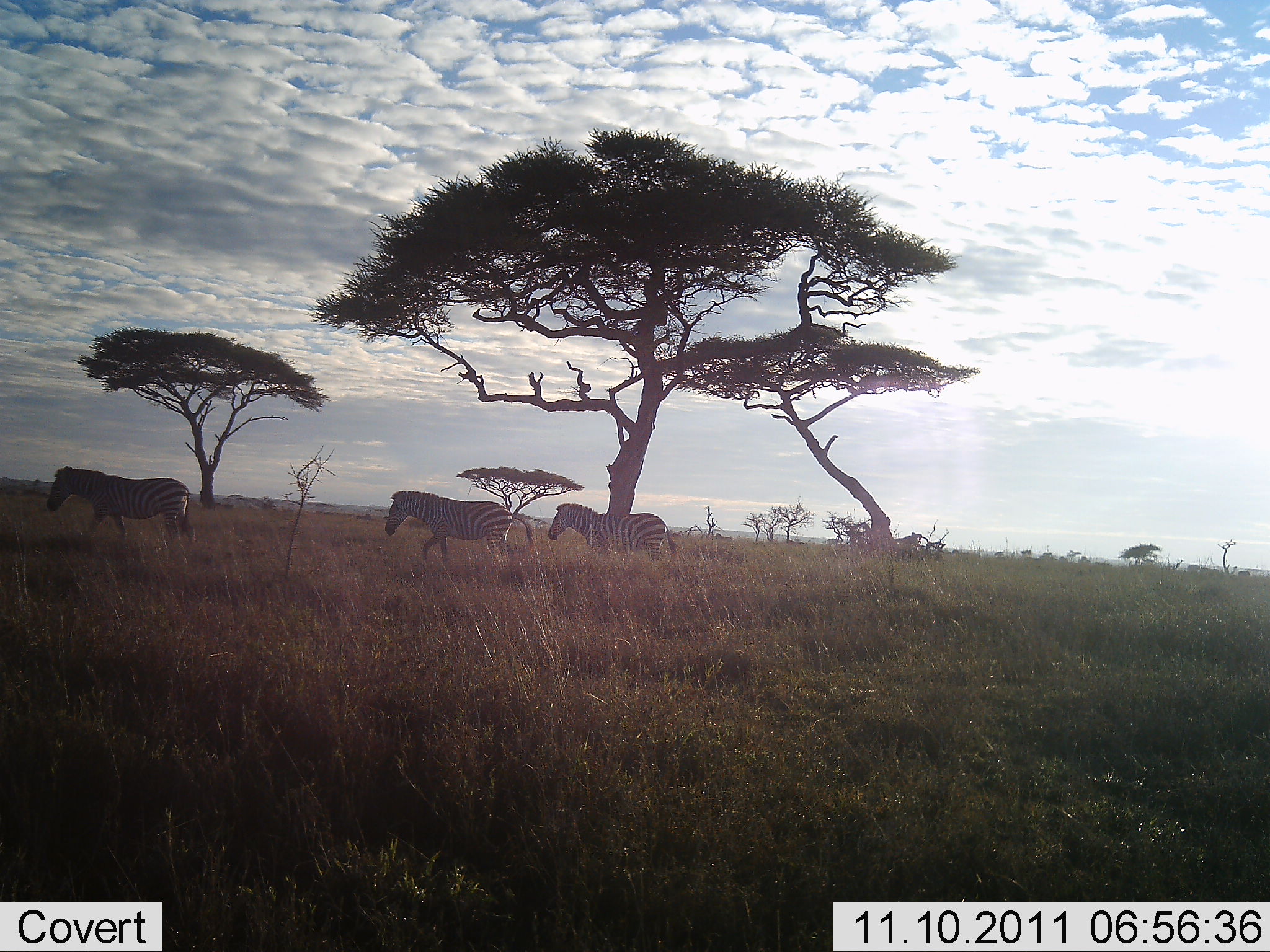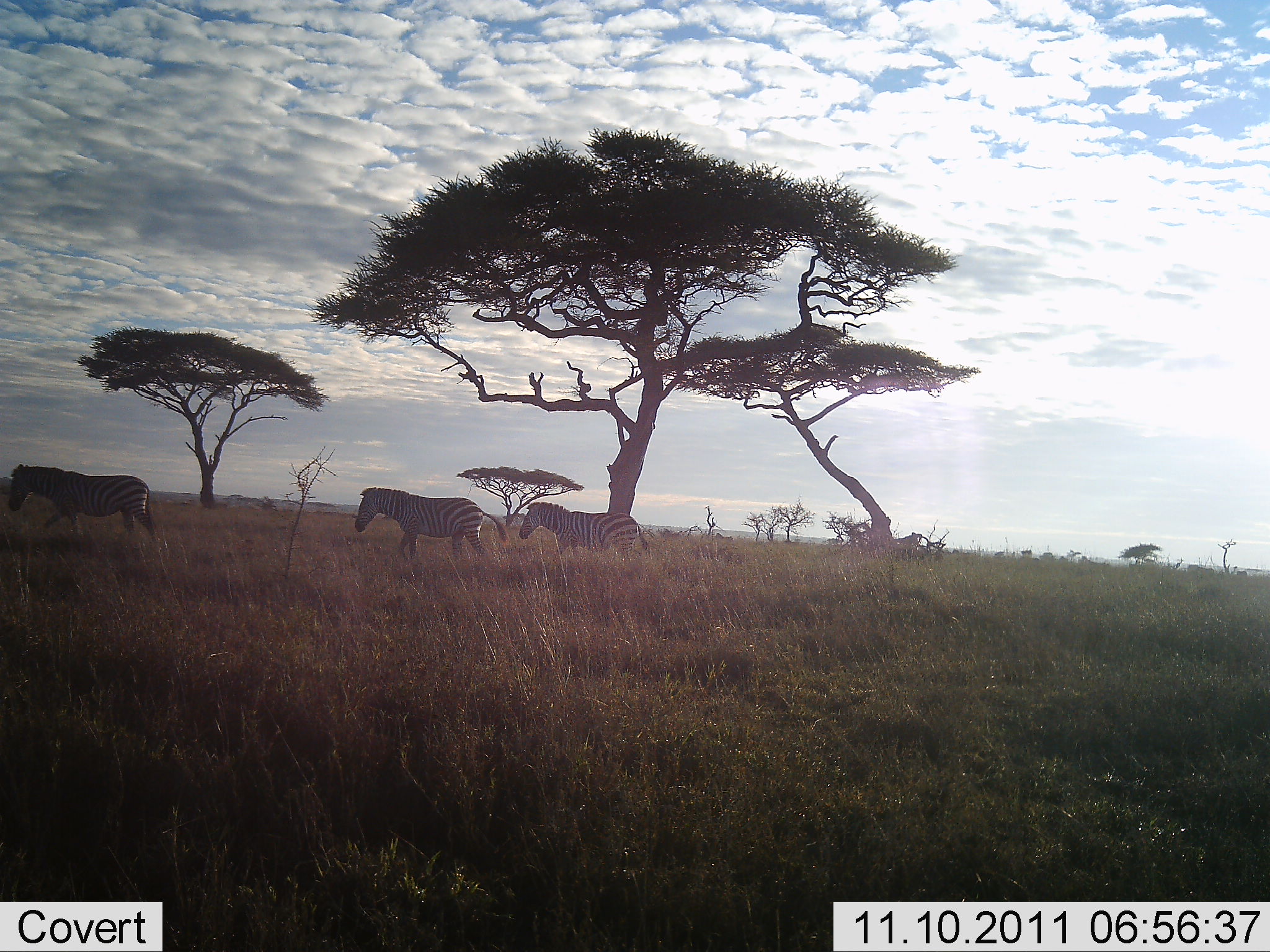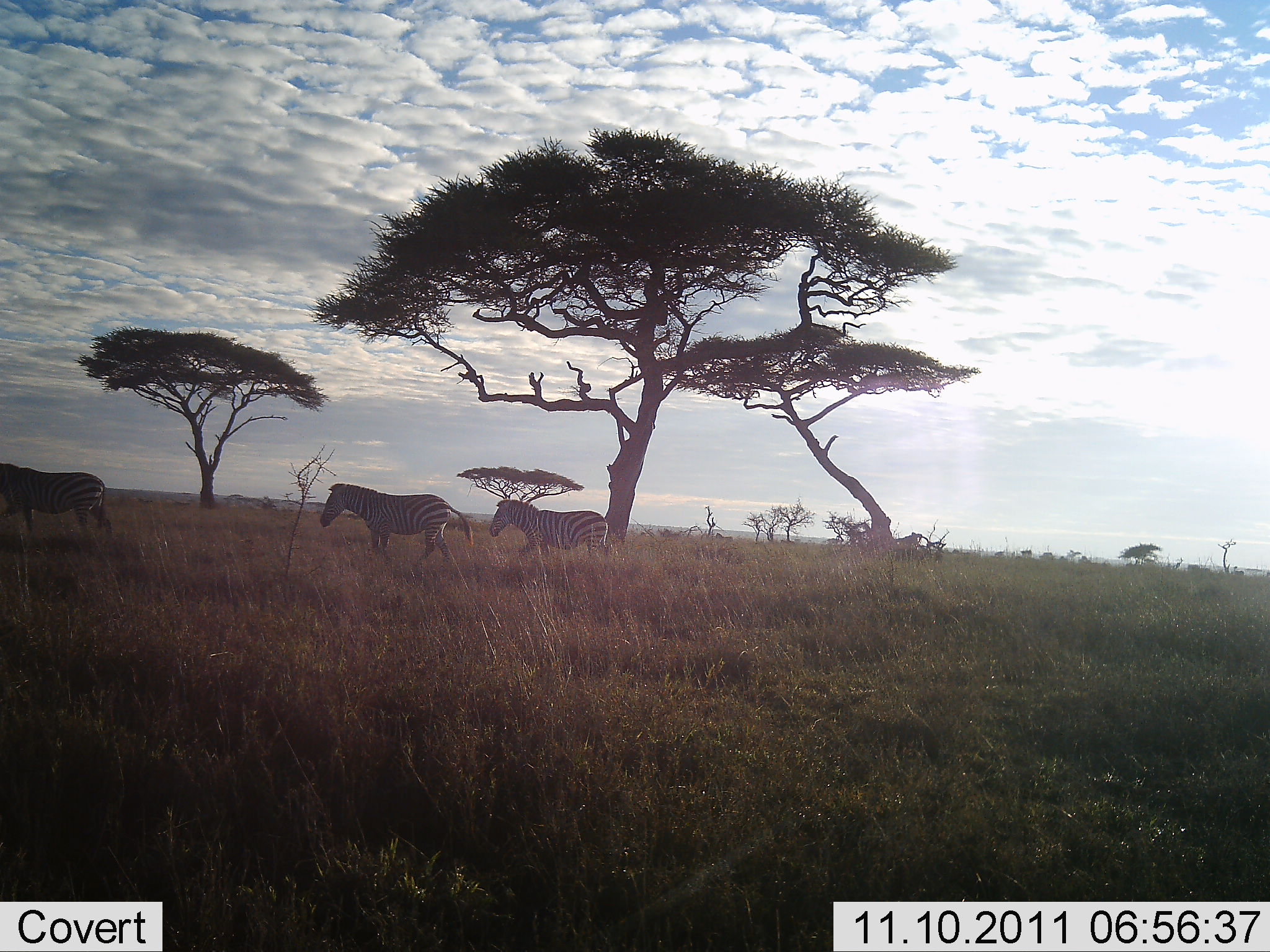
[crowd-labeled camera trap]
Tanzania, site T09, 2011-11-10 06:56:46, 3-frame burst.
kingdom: Animalia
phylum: Chordata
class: Mammalia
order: Perissodactyla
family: Equidae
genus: Equus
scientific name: Equus quagga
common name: plains zebra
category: zebra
Zebra (plains zebra) (Equus quagga), count 3. Behavior (volunteer vote fractions): standing 10%, resting 0%, moving 90%, interacting 0%. Young present (vote fraction): 0%. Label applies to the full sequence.